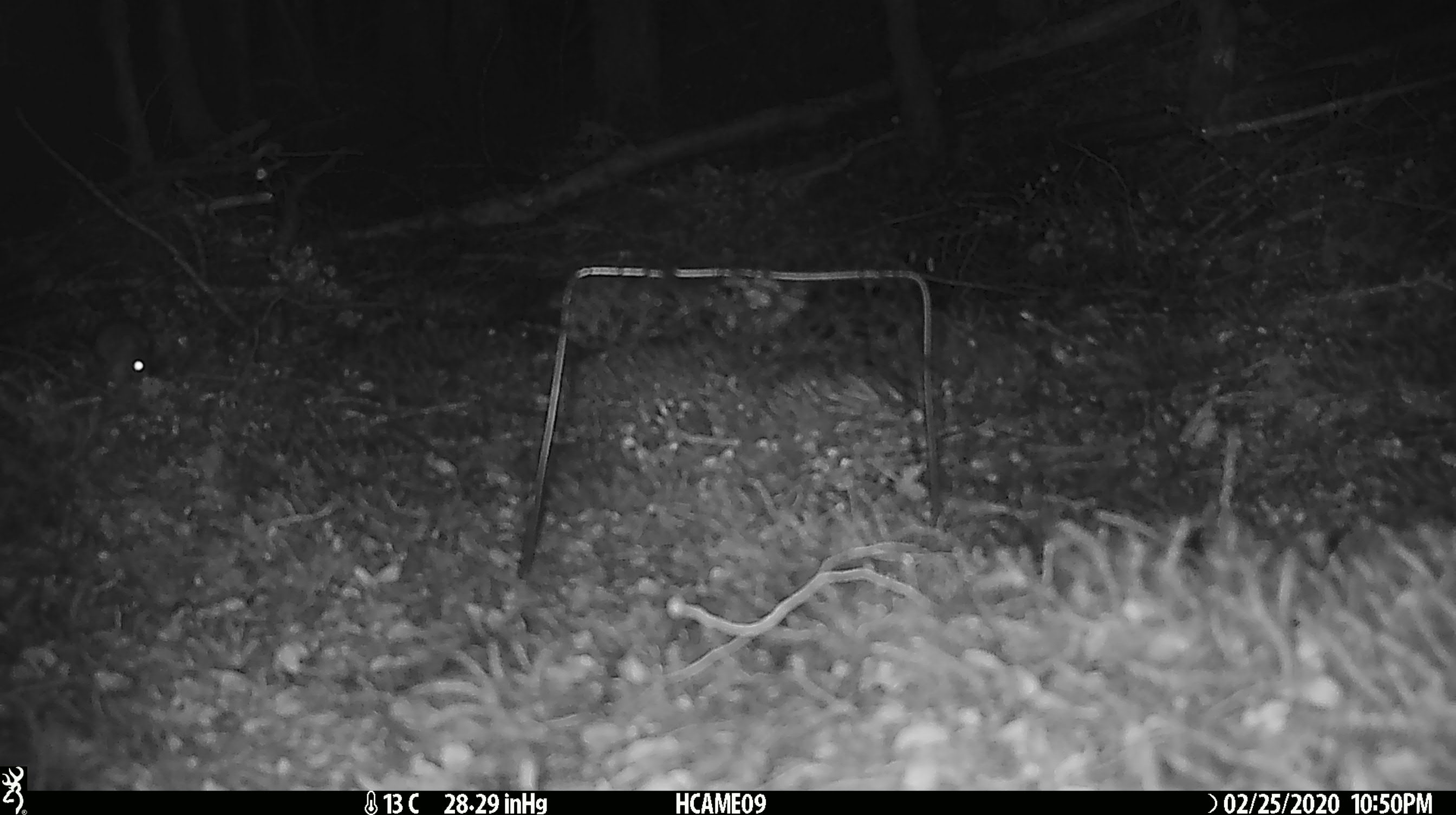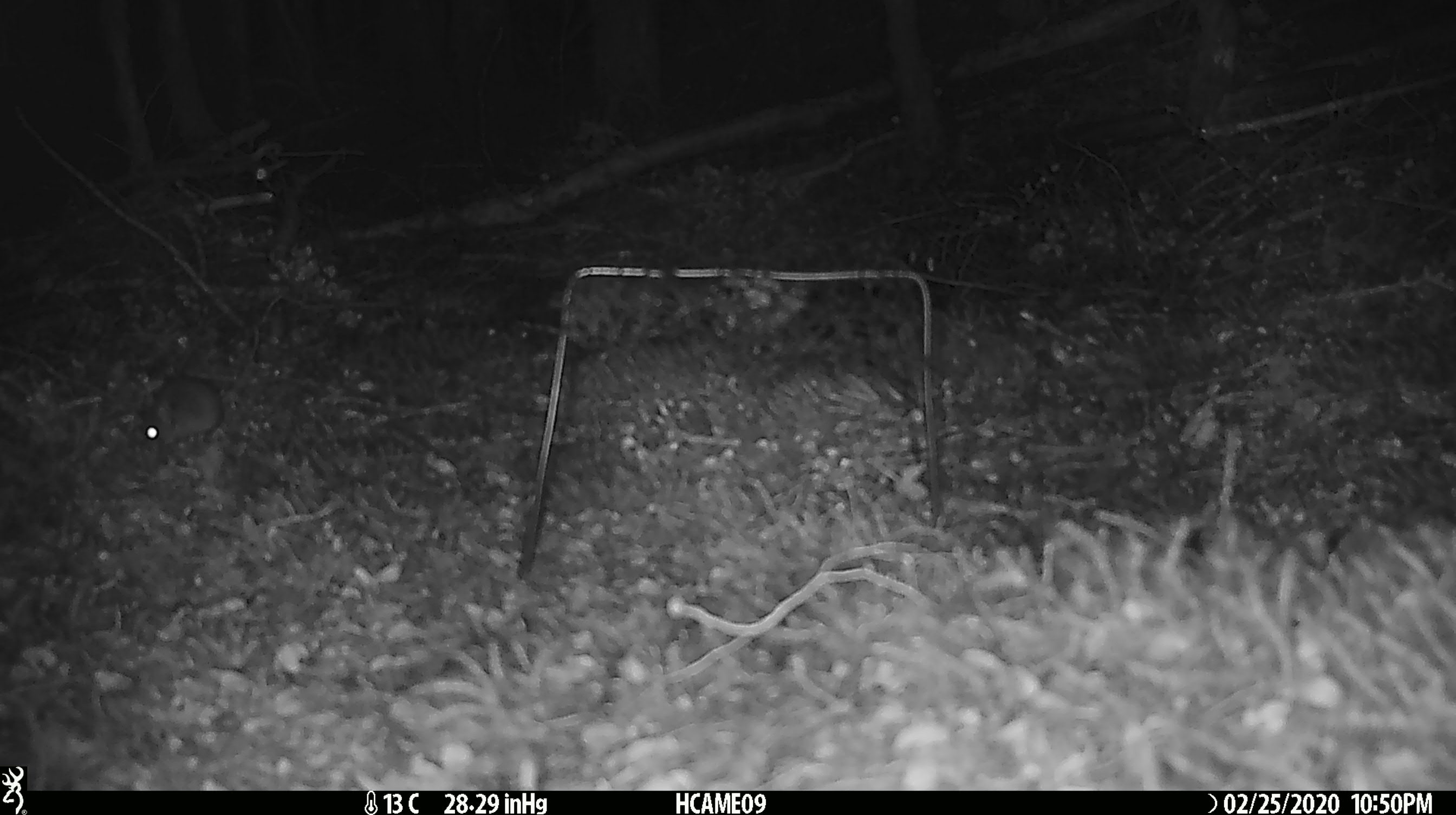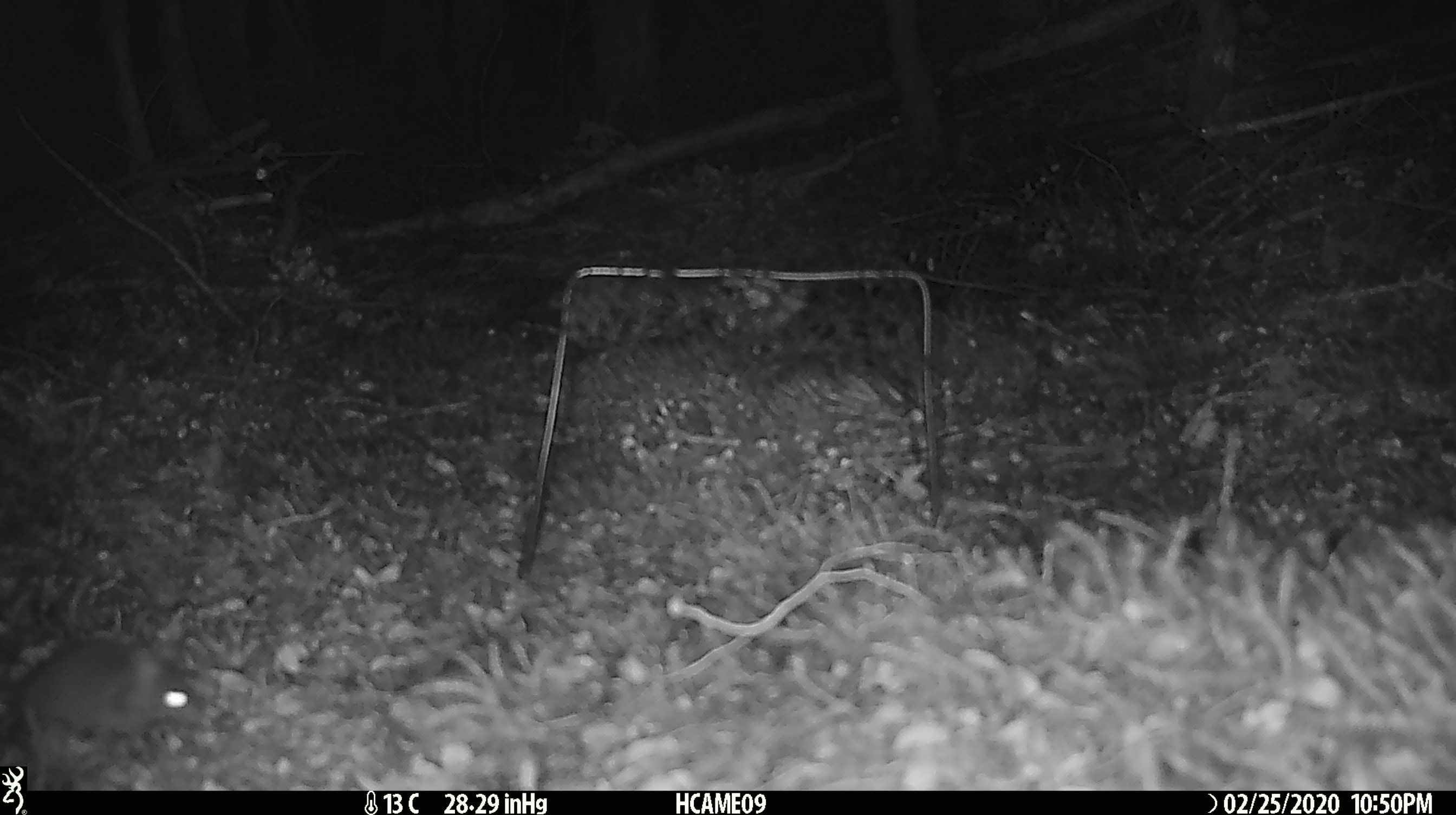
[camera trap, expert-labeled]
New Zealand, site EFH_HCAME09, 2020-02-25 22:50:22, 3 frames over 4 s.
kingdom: Animalia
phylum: Chordata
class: Mammalia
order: Rodentia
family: Muridae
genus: Mus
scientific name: Mus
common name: mouse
Mouse (Mus).